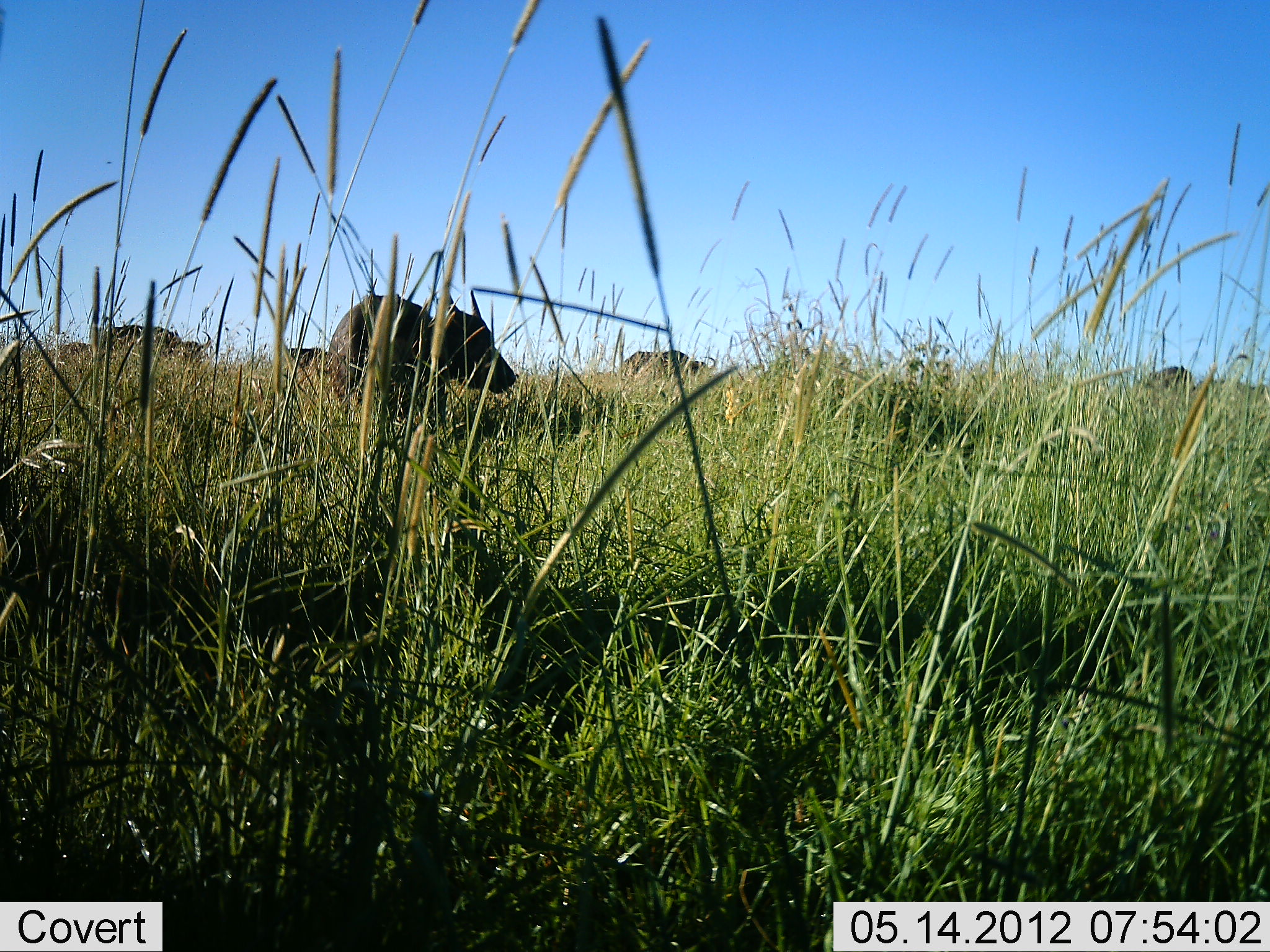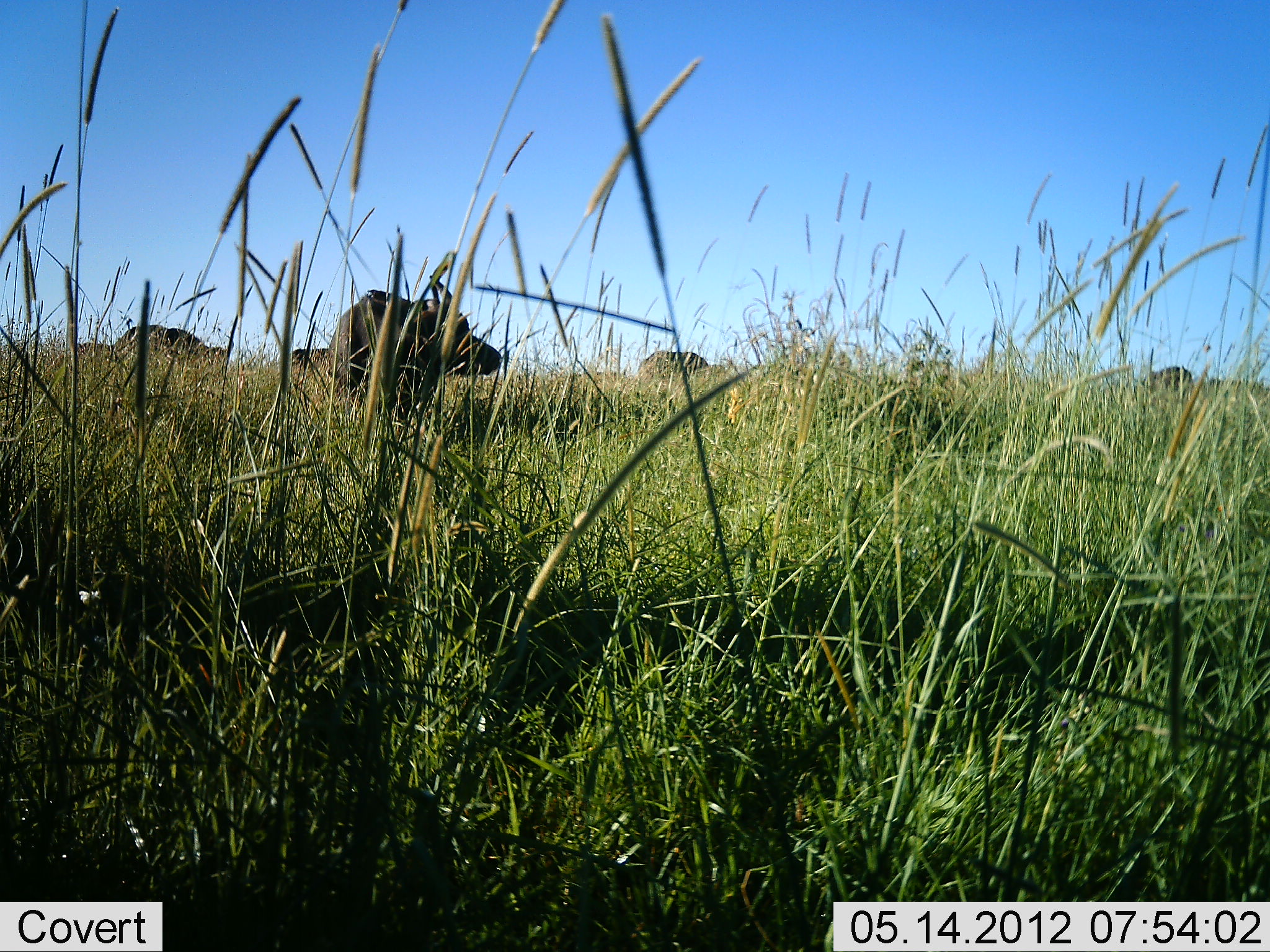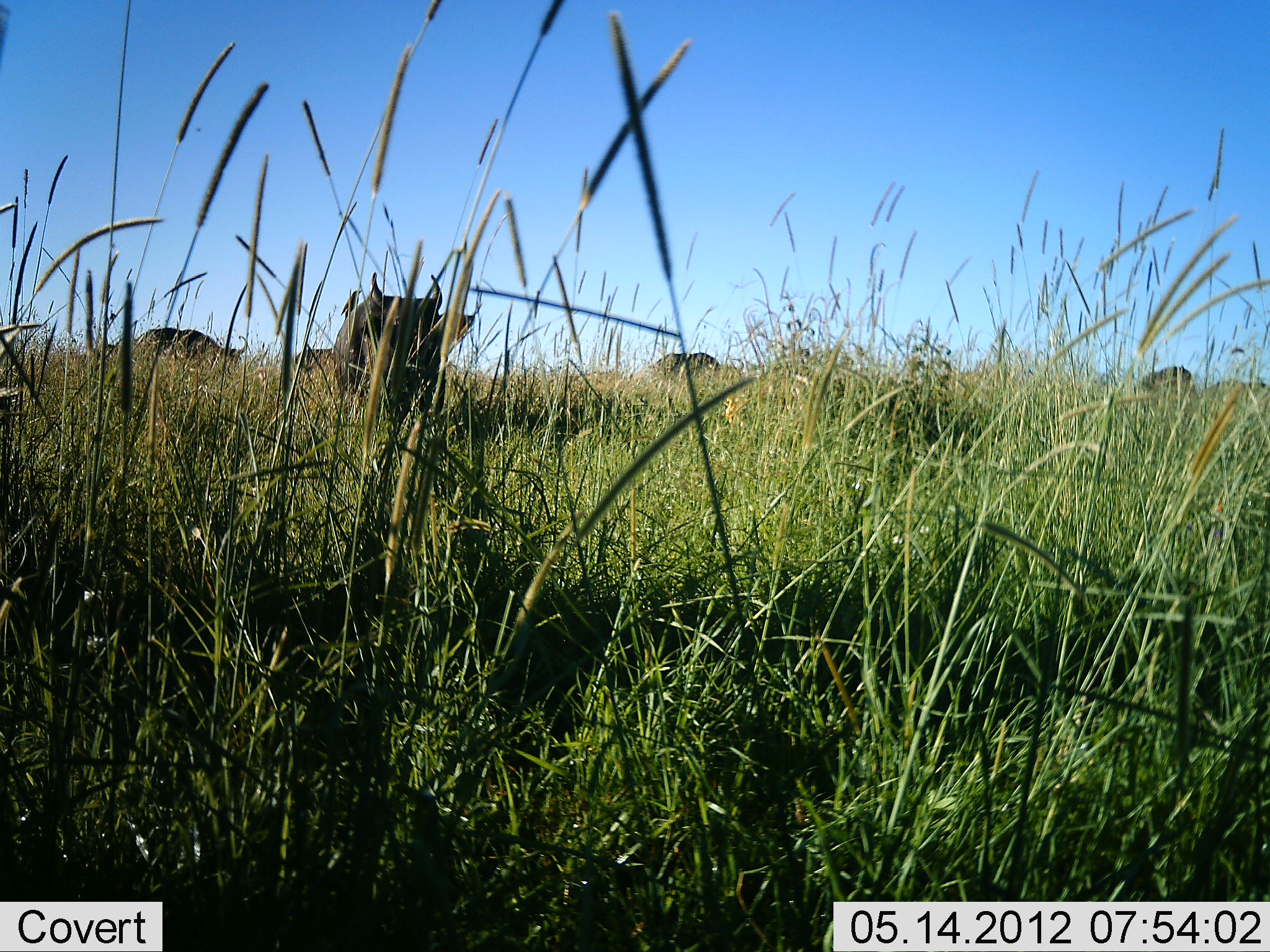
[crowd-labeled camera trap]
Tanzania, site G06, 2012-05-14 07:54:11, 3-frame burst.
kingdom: Animalia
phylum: Chordata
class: Mammalia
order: Artiodactyla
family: Bovidae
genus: Syncerus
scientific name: Syncerus caffer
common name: cape buffalo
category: buffalo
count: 5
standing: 70%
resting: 10%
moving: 10%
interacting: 0%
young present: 0%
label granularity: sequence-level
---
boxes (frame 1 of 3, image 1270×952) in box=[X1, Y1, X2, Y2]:
animal: box=[329, 288, 517, 427]; box=[98, 320, 213, 369]; box=[625, 348, 716, 385]; box=[1145, 364, 1198, 393]; box=[287, 345, 332, 377]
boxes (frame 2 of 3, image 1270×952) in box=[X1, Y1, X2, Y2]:
animal: box=[326, 290, 501, 416]; box=[116, 324, 228, 368]; box=[636, 348, 711, 387]; box=[1142, 363, 1196, 398]; box=[288, 347, 331, 376]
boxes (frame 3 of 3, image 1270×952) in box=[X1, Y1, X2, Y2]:
animal: box=[330, 269, 447, 426]; box=[138, 324, 250, 370]; box=[654, 351, 722, 383]; box=[1141, 365, 1199, 400]; box=[298, 349, 334, 377]